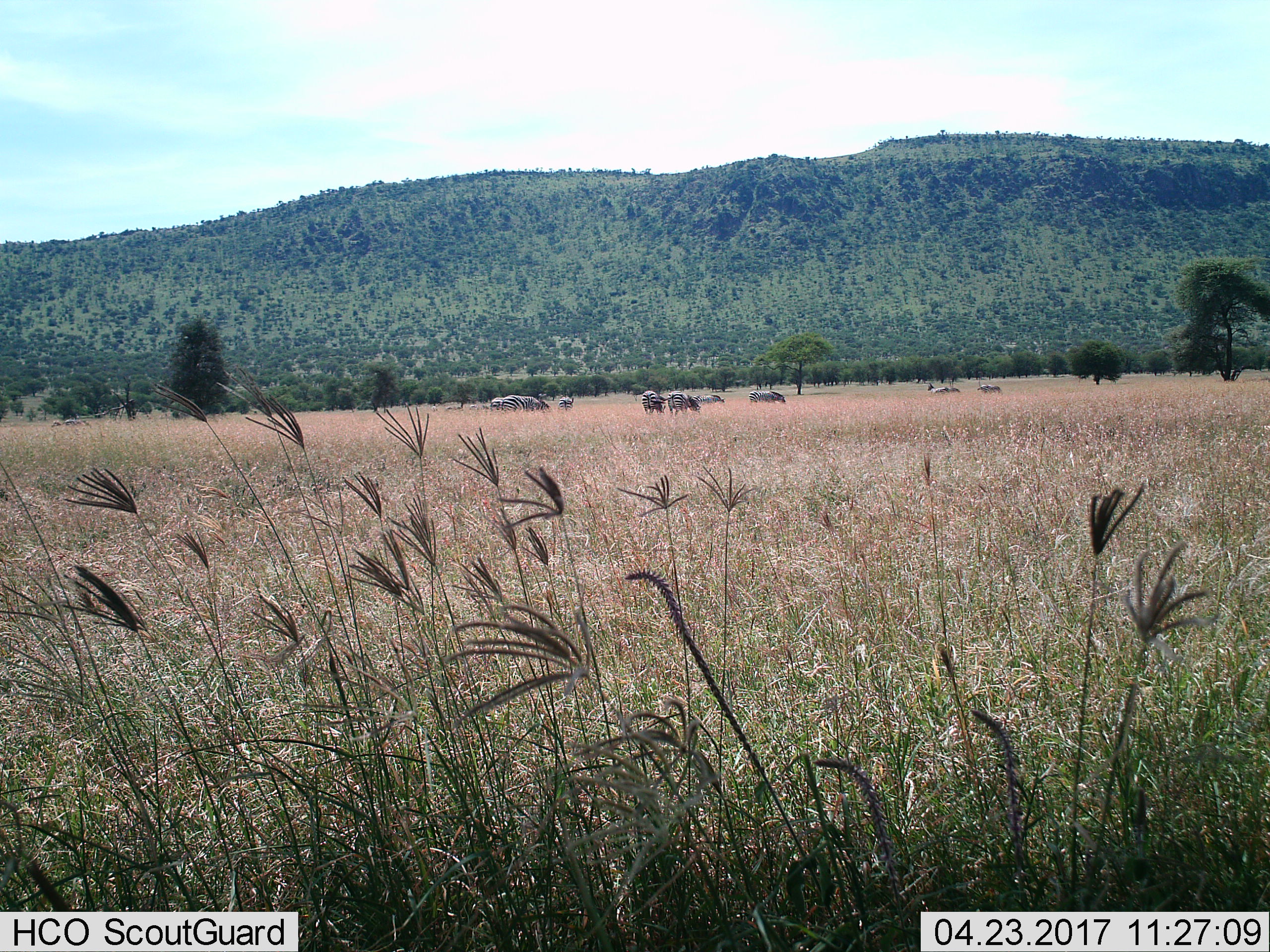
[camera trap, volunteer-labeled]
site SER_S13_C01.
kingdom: Animalia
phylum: Chordata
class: Mammalia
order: Perissodactyla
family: Equidae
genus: Equus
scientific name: Equus quagga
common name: plains zebra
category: zebraplains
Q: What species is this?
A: Zebraplains (plains zebra) (Equus quagga).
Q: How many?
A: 11-50.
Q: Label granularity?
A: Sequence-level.